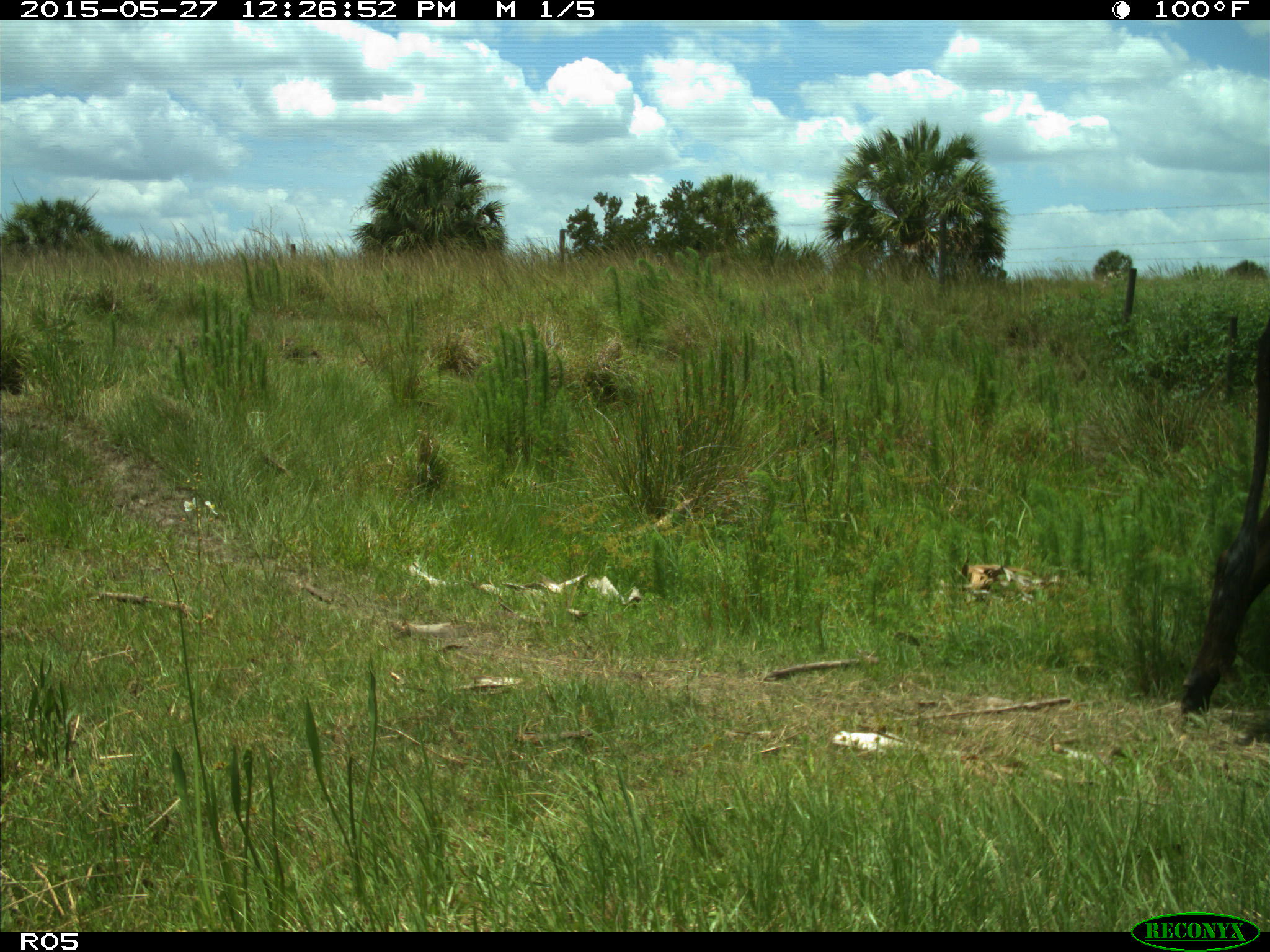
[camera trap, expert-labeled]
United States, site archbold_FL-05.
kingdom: Animalia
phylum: Chordata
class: Mammalia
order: Artiodactyla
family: Bovidae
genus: Bos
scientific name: Bos taurus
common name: domestic cow